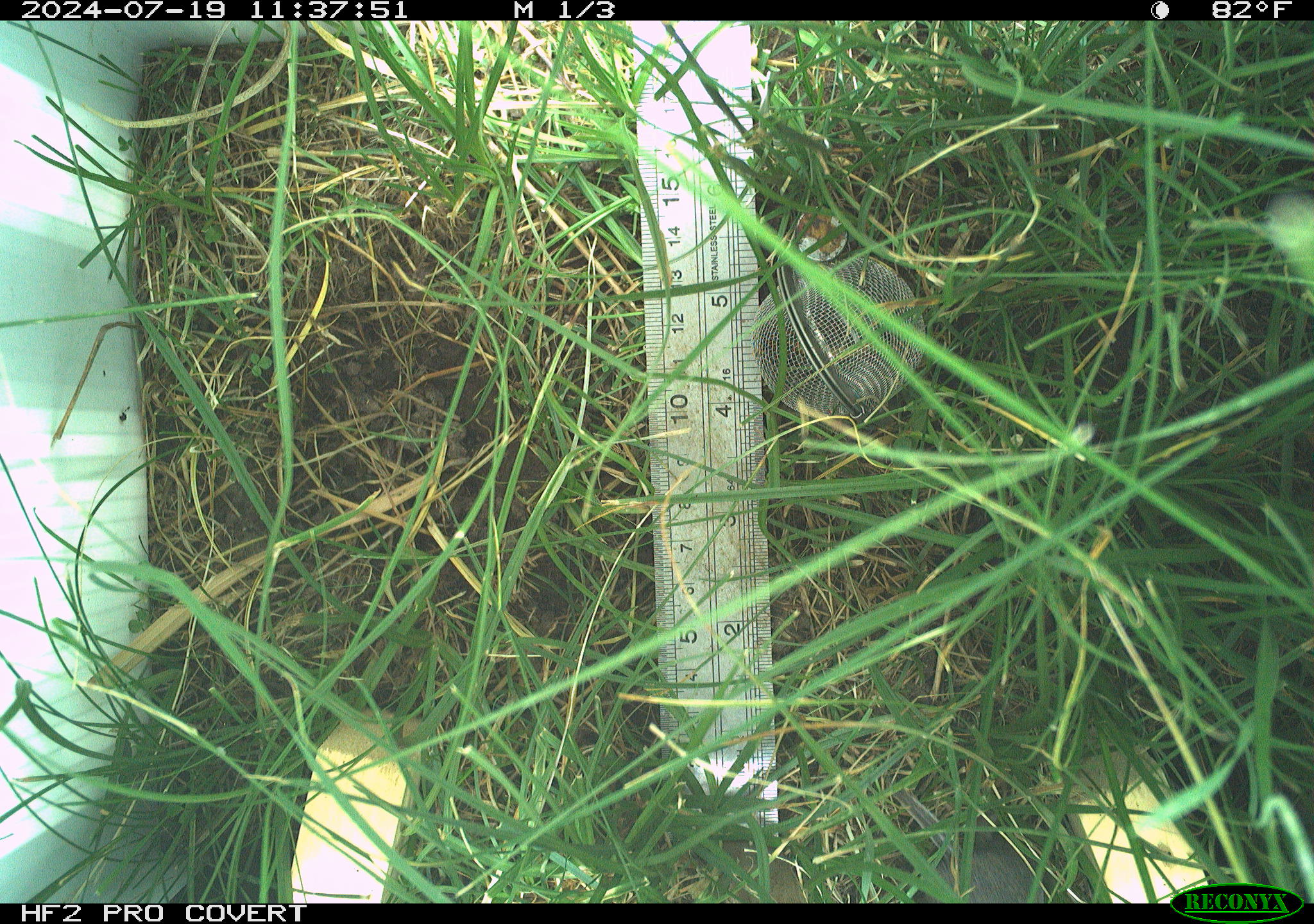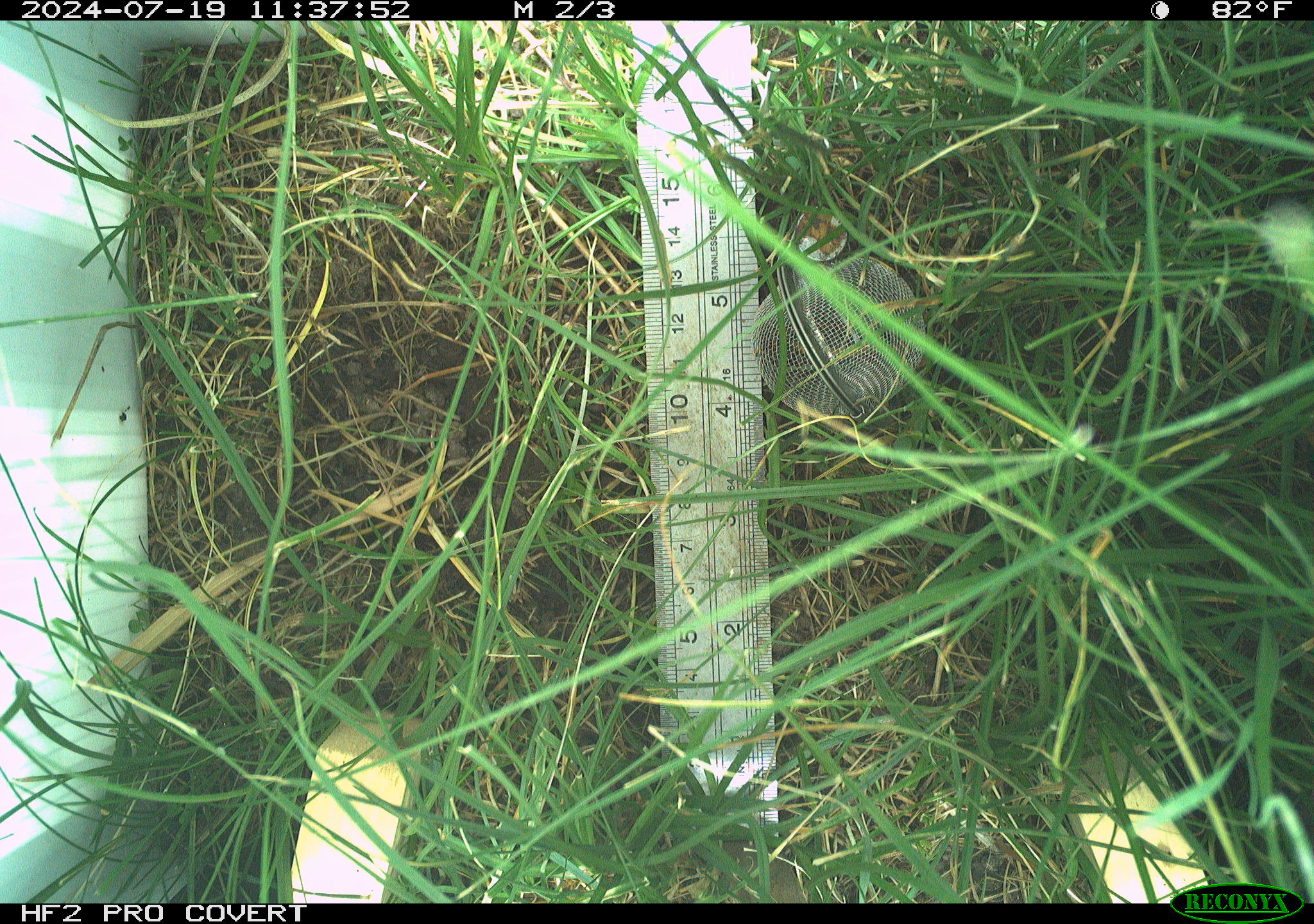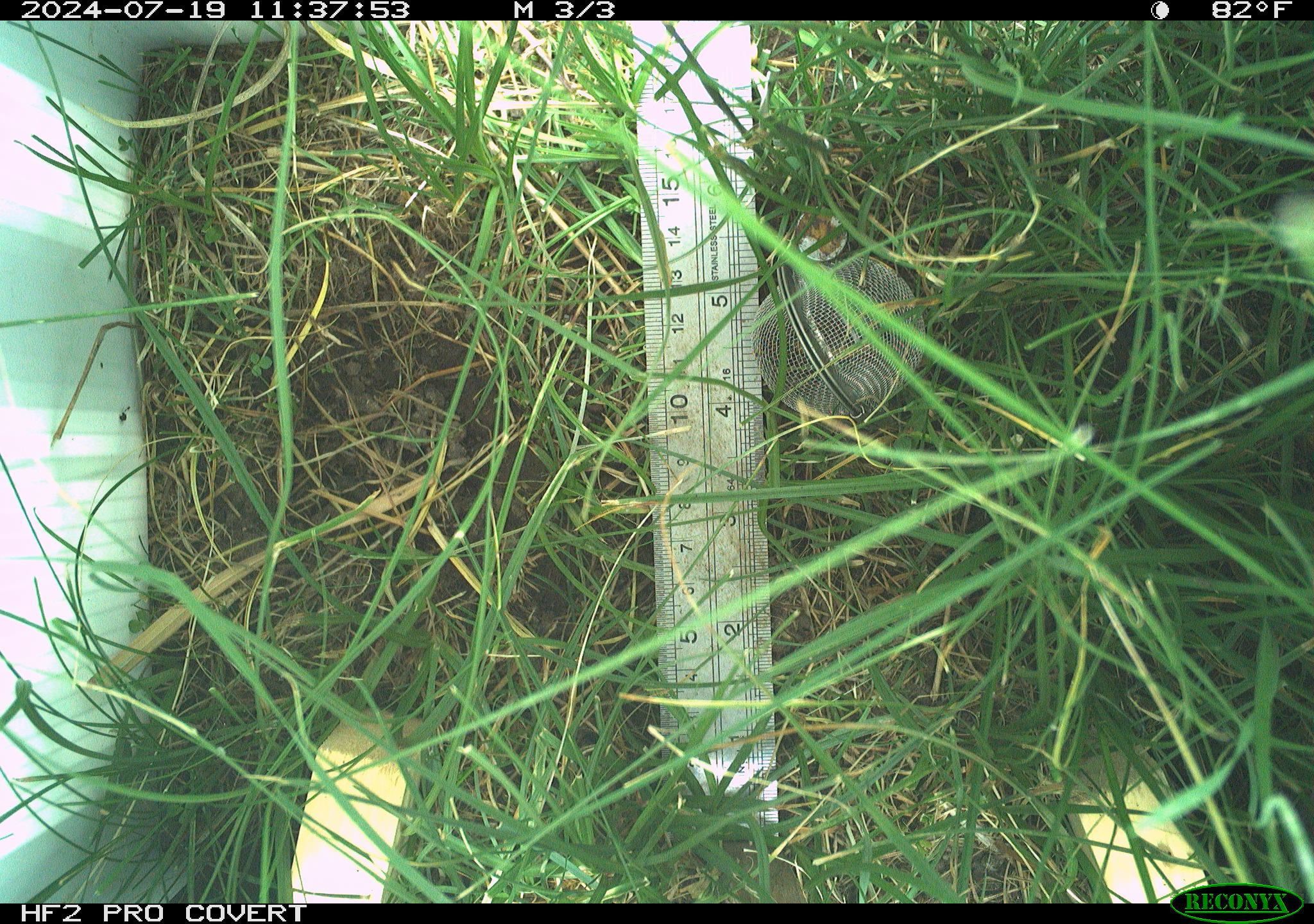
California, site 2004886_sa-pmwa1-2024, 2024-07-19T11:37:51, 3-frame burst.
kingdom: Animalia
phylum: Chordata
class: Mammalia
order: Rodentia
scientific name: Rodentia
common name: mouse species